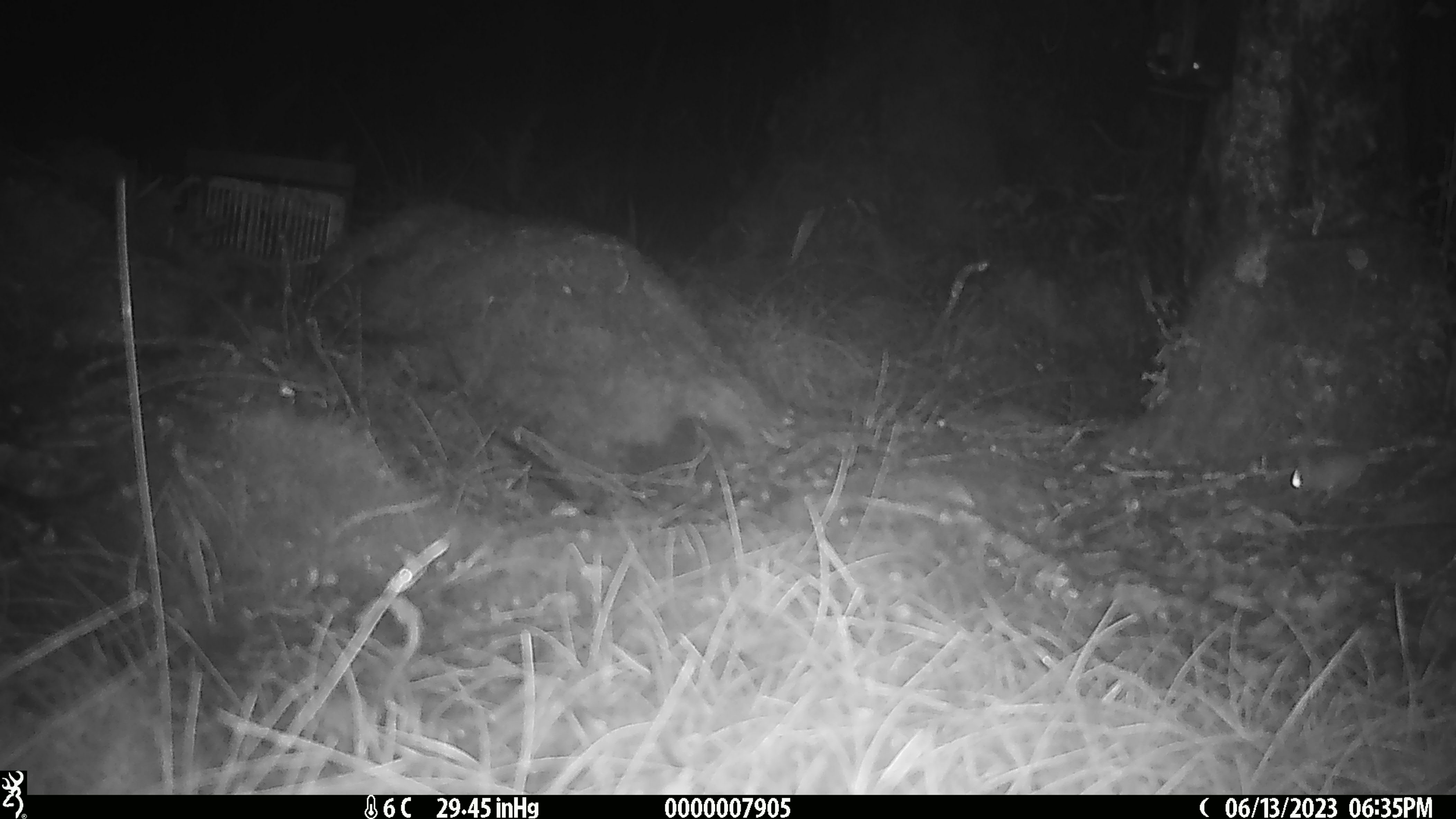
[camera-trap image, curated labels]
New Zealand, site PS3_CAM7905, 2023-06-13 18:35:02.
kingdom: Animalia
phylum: Chordata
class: Mammalia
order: Rodentia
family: Muridae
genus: Mus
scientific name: Mus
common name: mouse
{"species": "mouse (Mus)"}